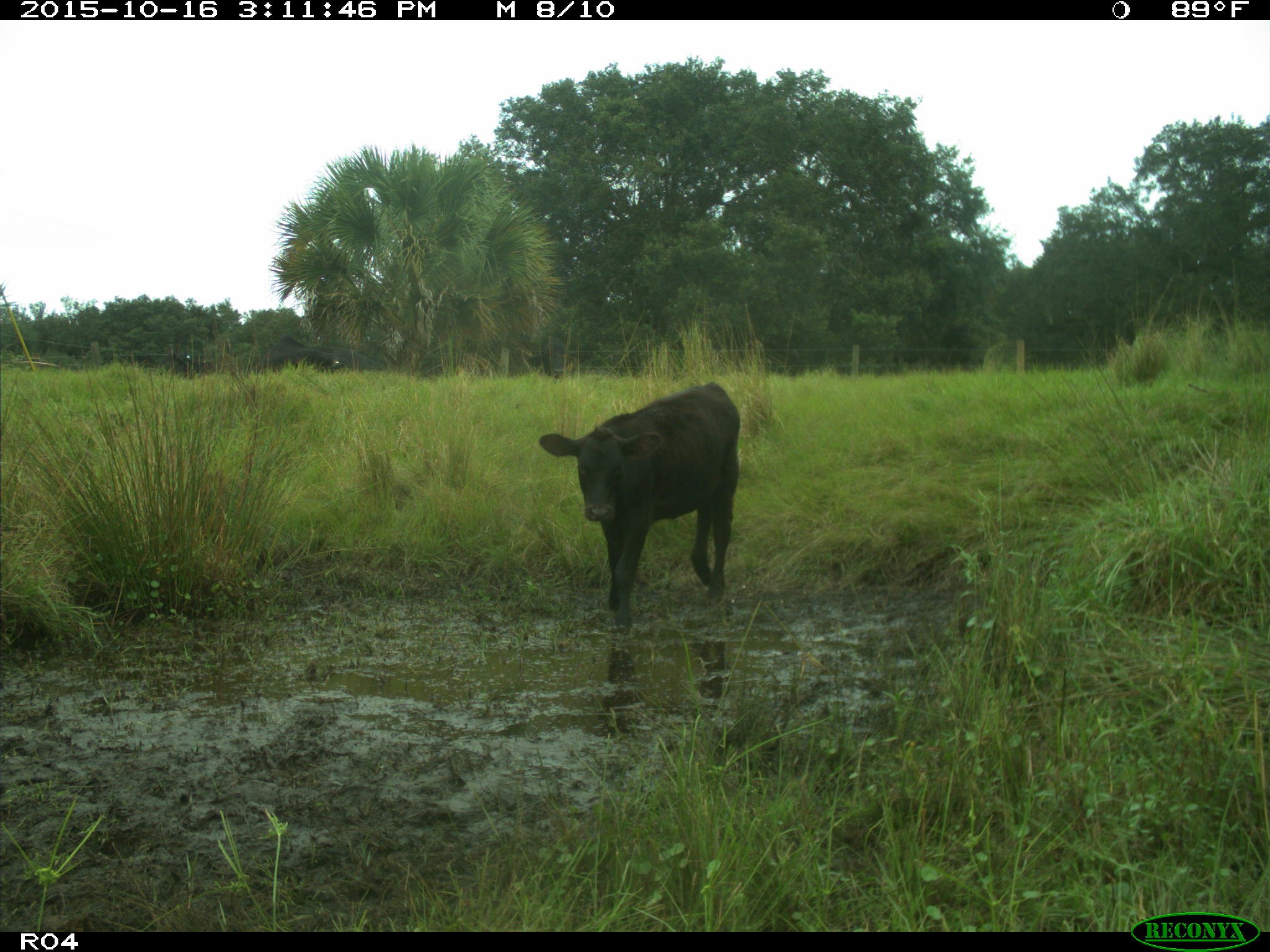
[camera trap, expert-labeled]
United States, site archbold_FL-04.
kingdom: Animalia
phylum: Chordata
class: Mammalia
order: Artiodactyla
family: Bovidae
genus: Bos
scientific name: Bos taurus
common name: domestic cow